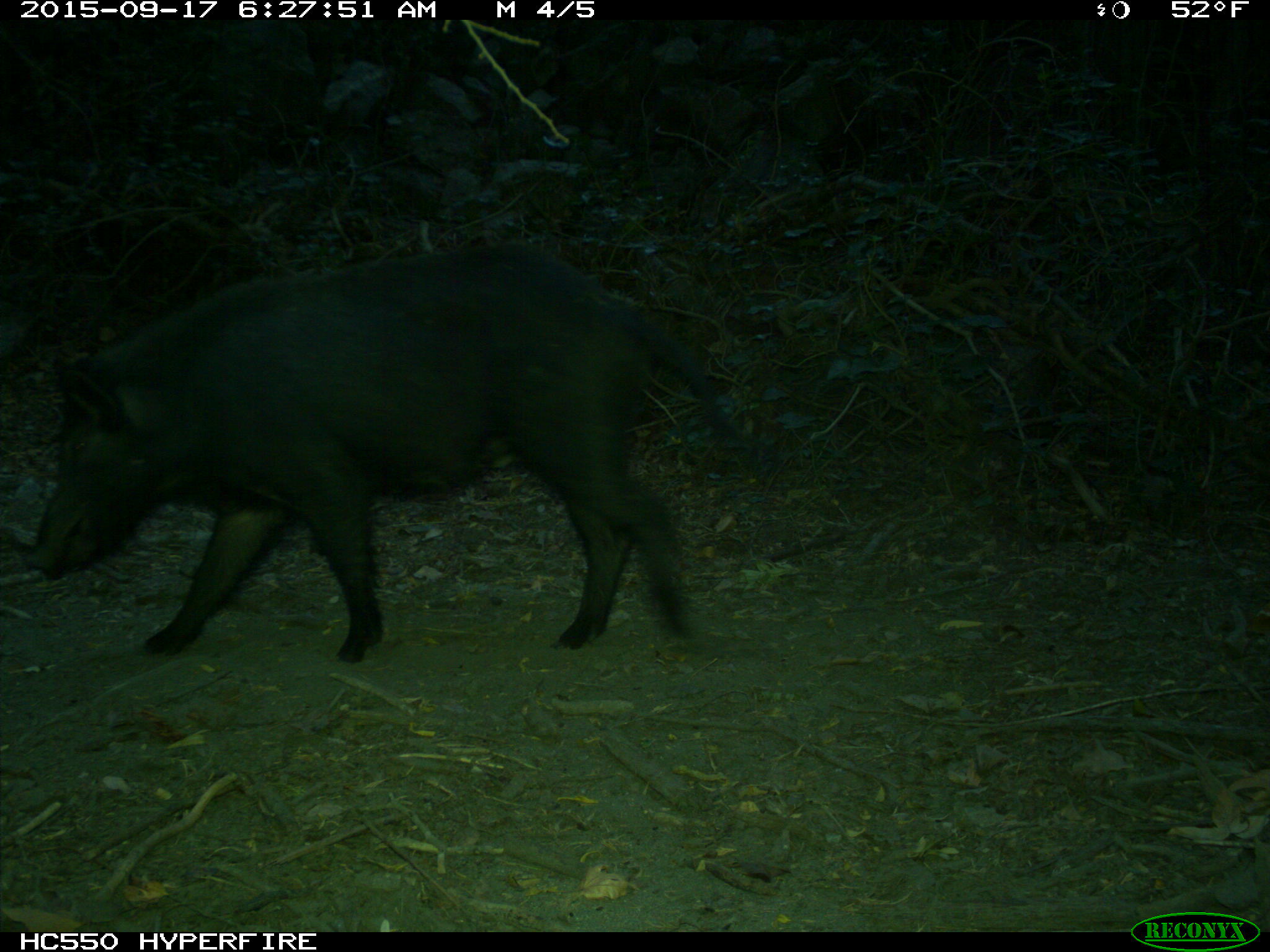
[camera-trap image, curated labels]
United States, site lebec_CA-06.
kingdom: Animalia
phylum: Chordata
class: Mammalia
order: Artiodactyla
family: Suidae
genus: Sus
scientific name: Sus scrofa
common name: wild boar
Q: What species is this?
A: Sus scrofa (wild boar).